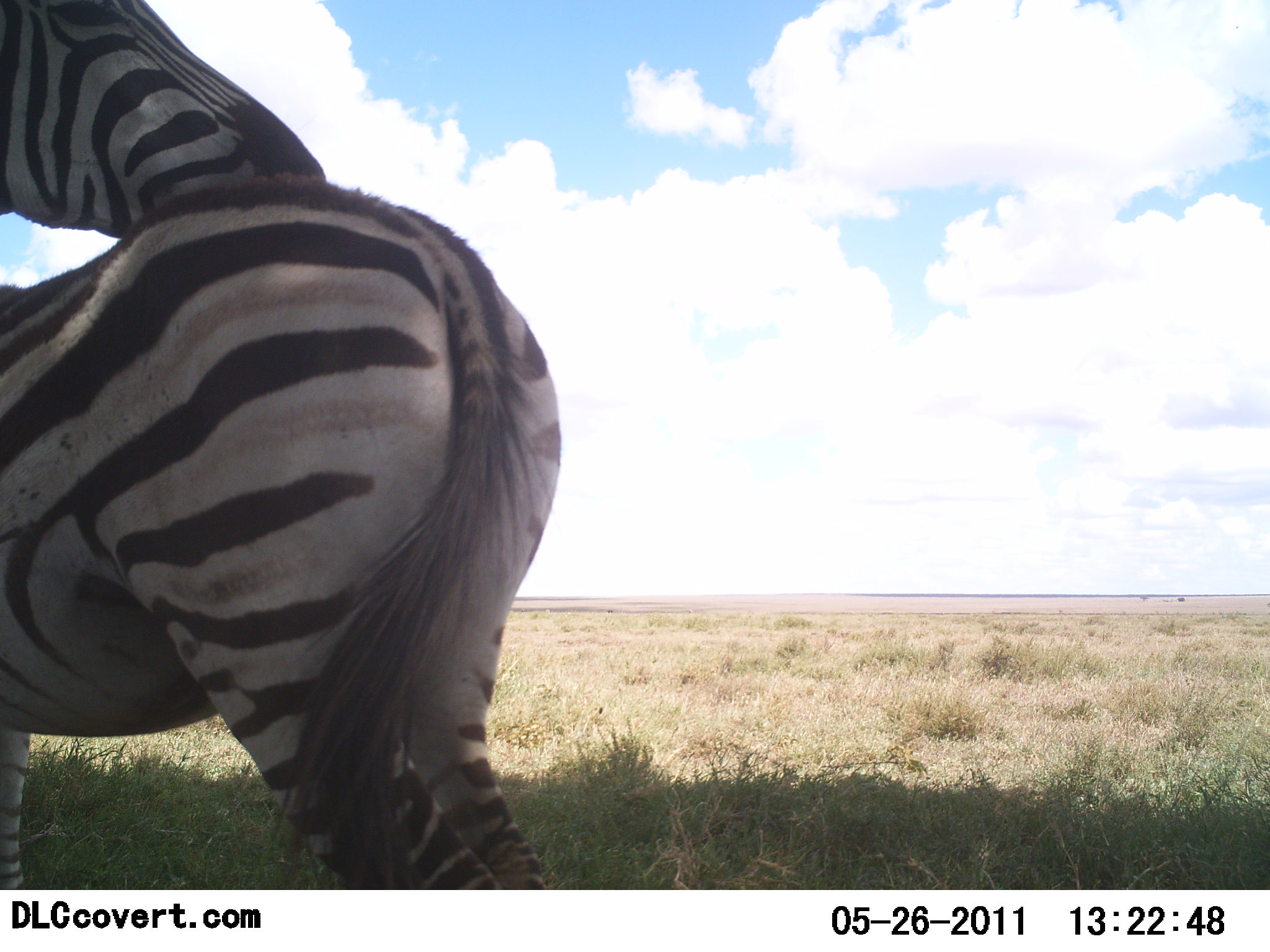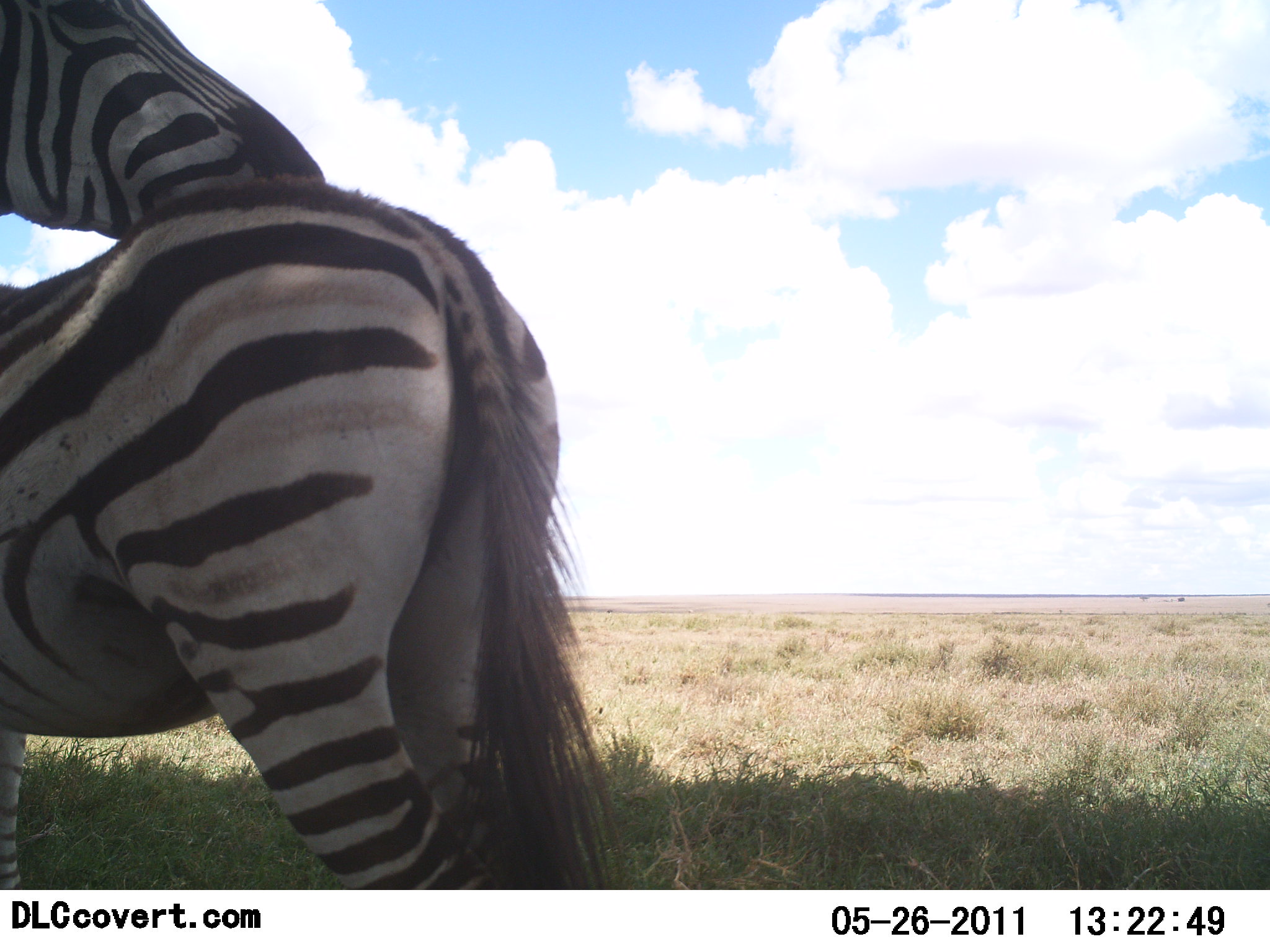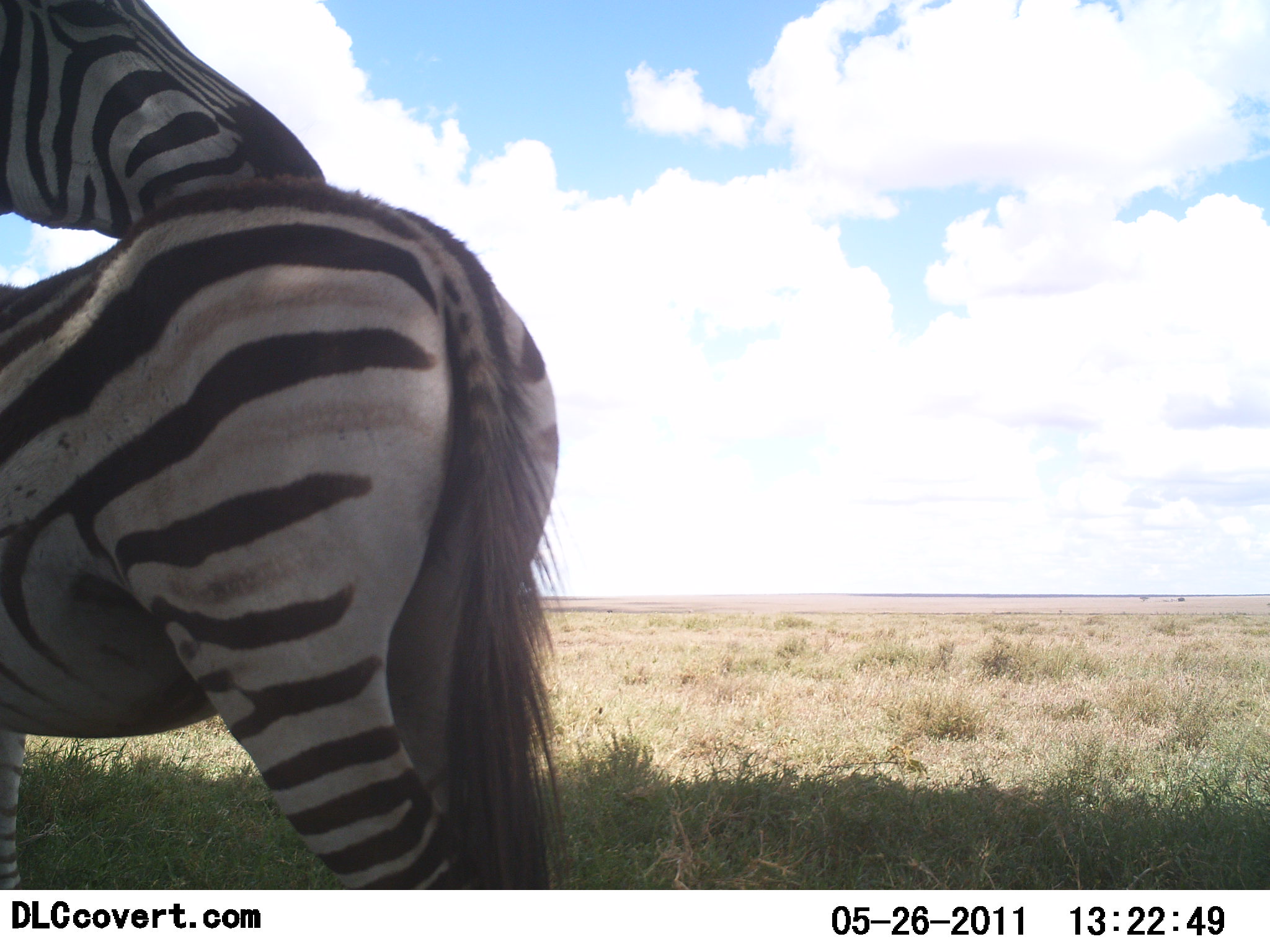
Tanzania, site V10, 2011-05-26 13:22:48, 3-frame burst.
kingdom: Animalia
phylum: Chordata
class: Mammalia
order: Perissodactyla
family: Equidae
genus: Equus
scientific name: Equus quagga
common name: plains zebra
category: zebra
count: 2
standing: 73%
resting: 9%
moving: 9%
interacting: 36%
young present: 27%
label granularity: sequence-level